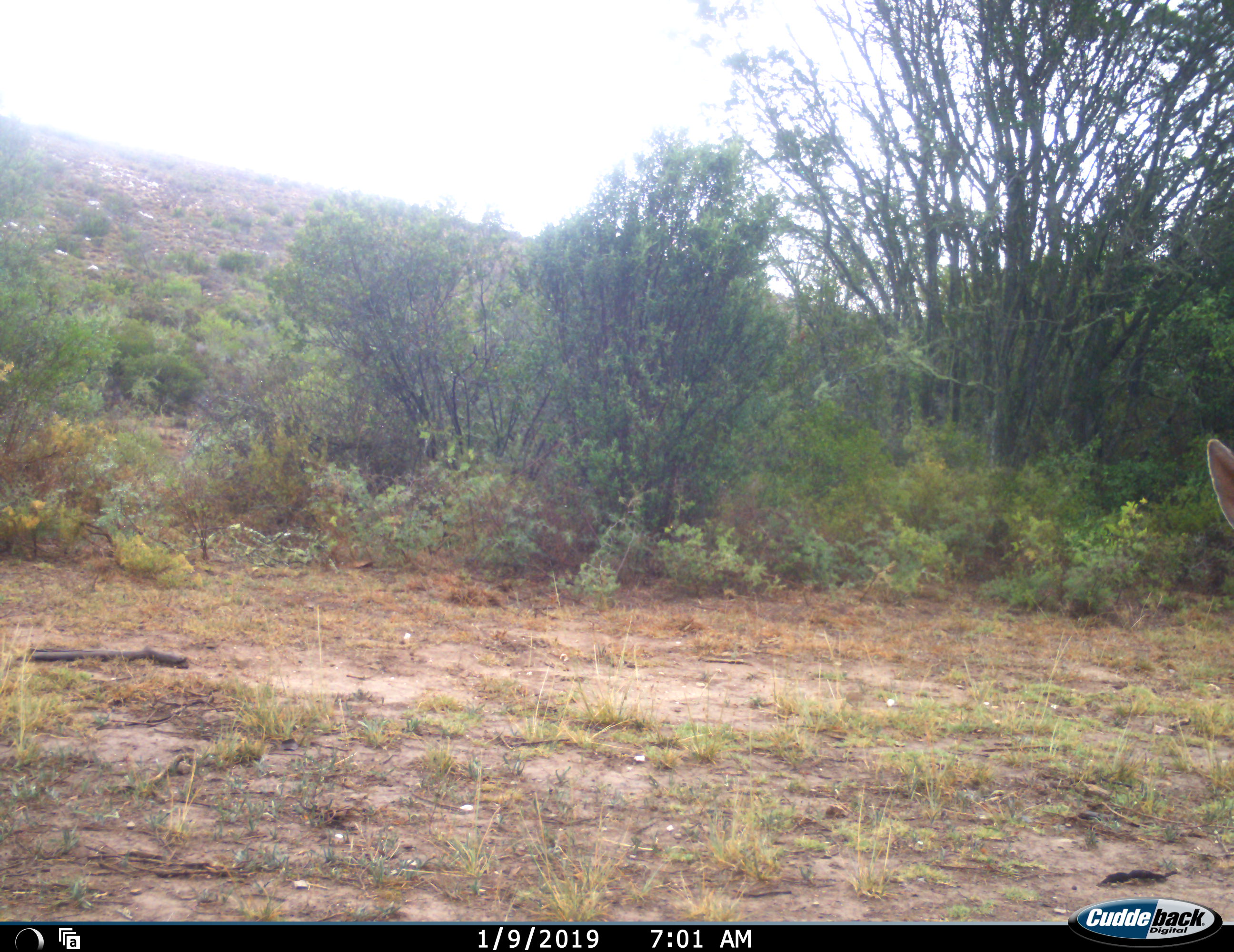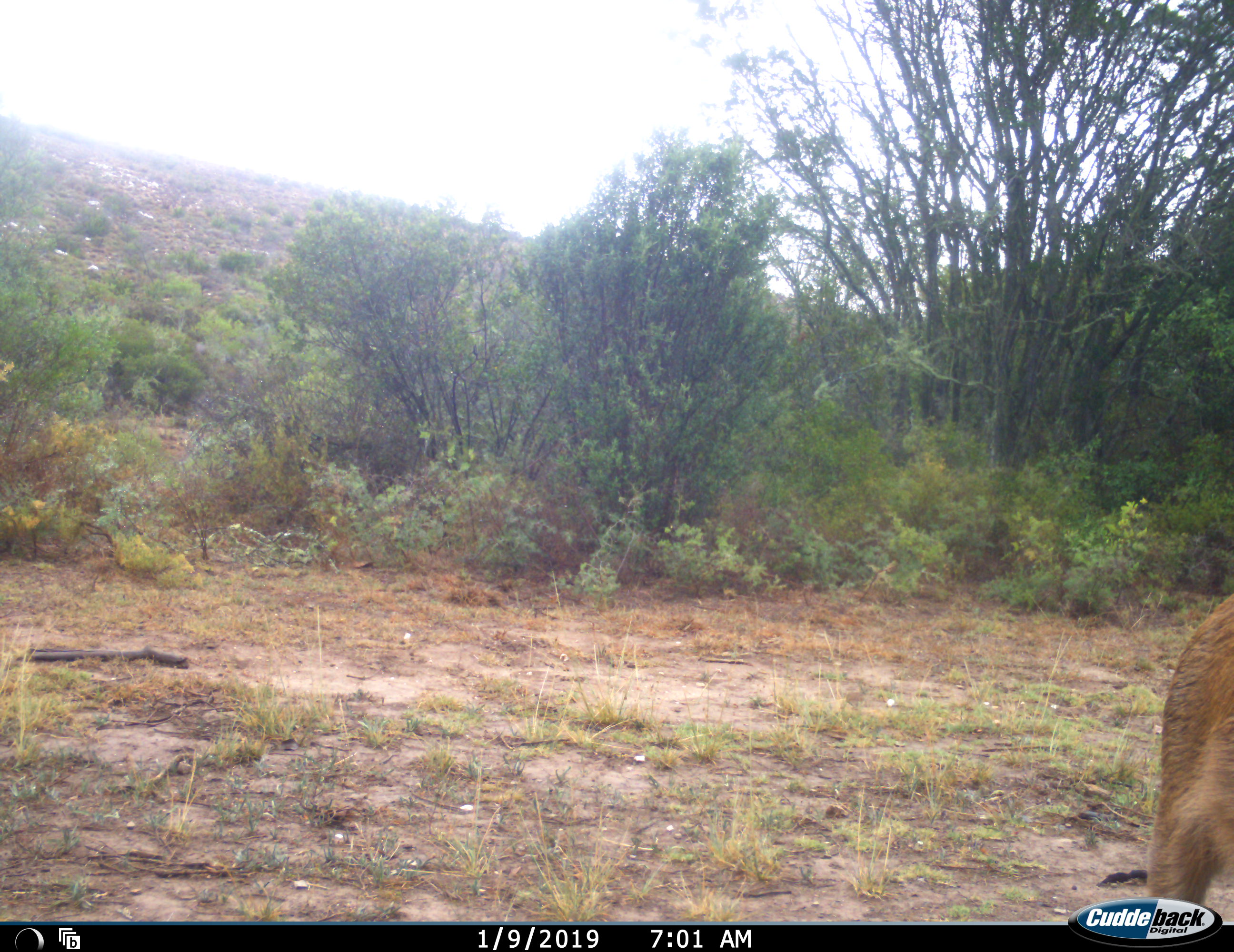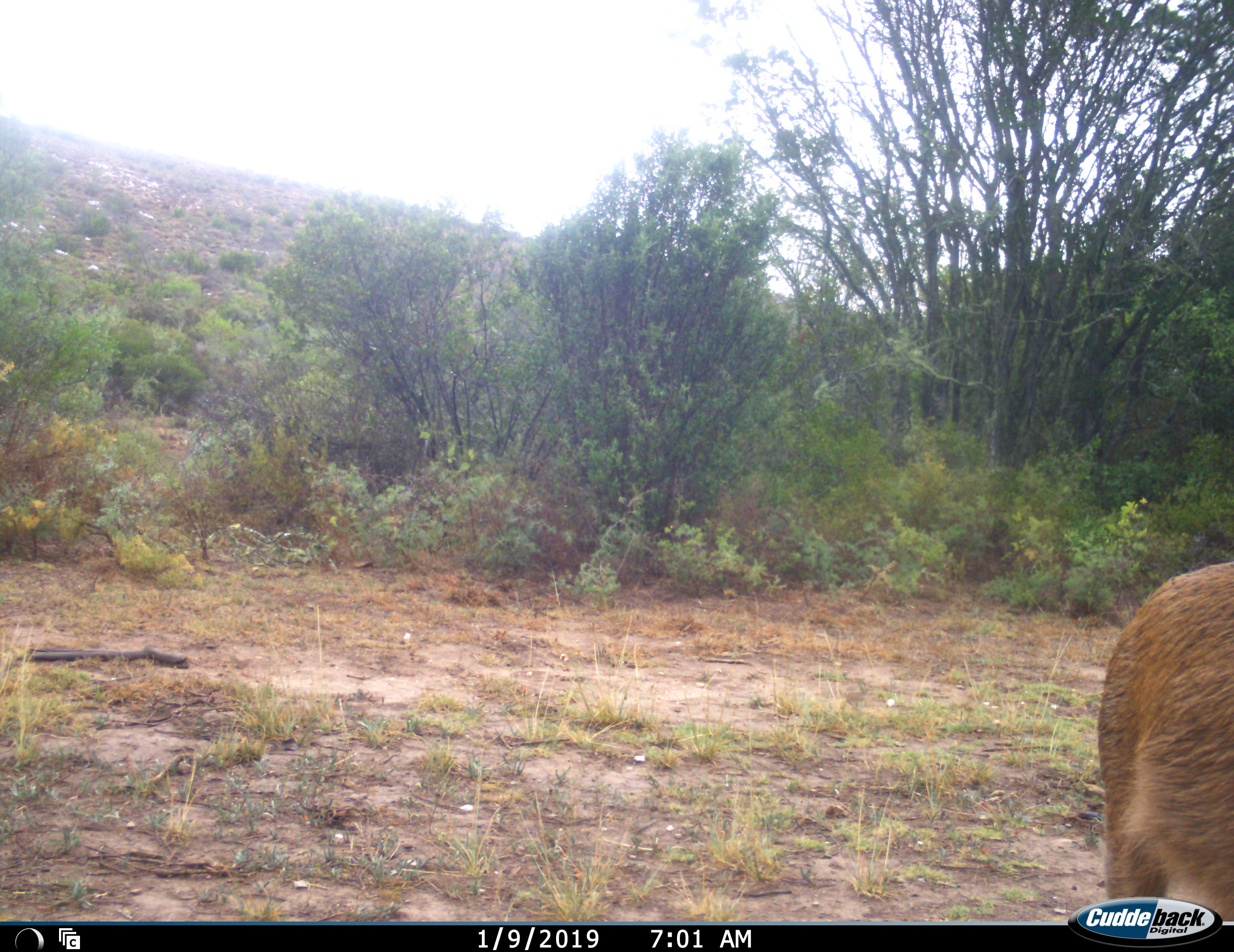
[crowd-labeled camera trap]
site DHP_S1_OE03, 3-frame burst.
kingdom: Animalia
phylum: Chordata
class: Mammalia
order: Artiodactyla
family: Bovidae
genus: Raphicerus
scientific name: Raphicerus melanotis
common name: grysbok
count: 1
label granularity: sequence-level